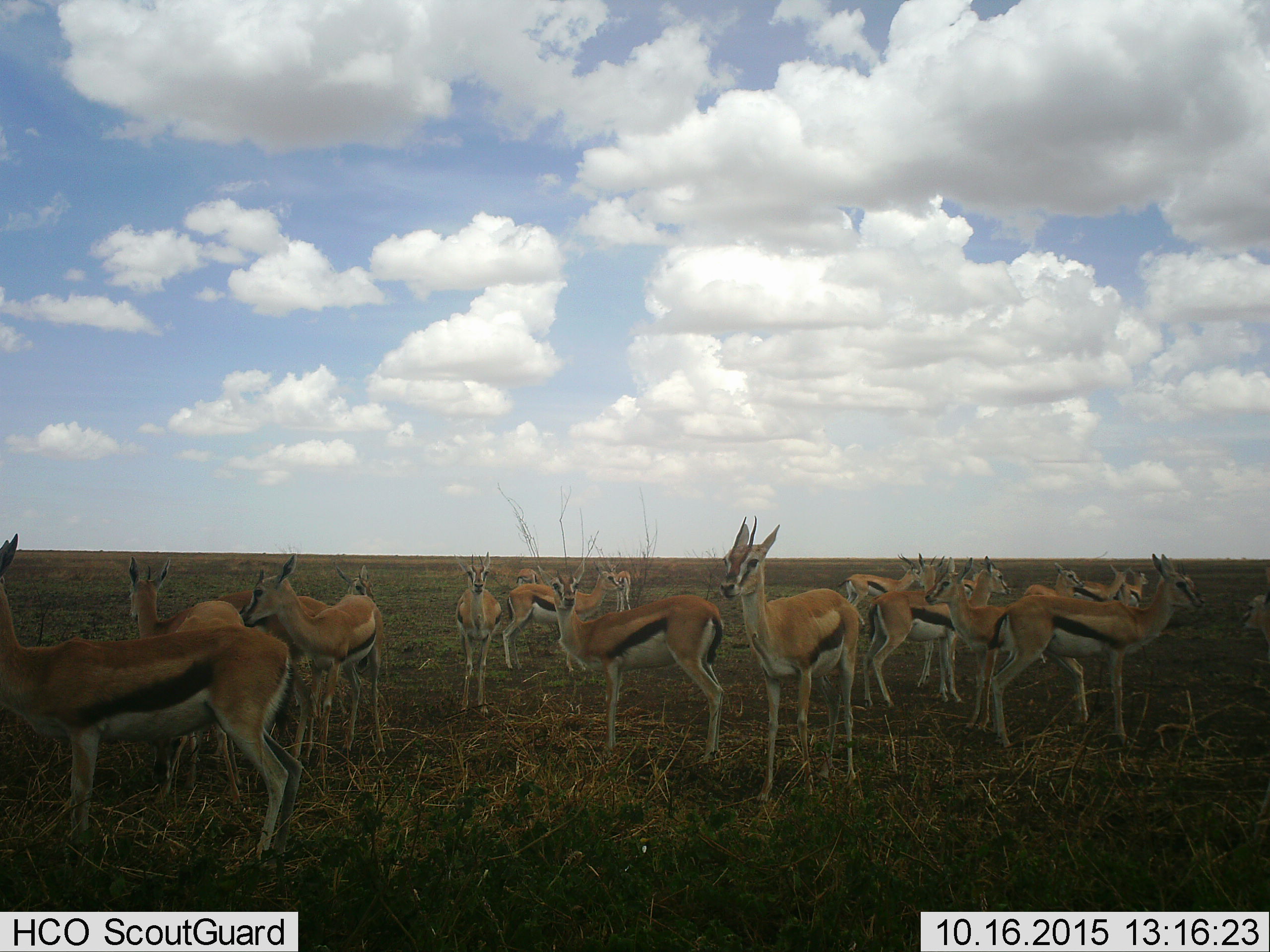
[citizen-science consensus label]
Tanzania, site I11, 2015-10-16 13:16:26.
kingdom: Animalia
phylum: Chordata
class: Mammalia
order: Artiodactyla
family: Bovidae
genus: Eudorcas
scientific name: Eudorcas thomsonii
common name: thomson's gazelle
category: gazellethomsons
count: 11-50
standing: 100%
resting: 0%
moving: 0%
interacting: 0%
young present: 10%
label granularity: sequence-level